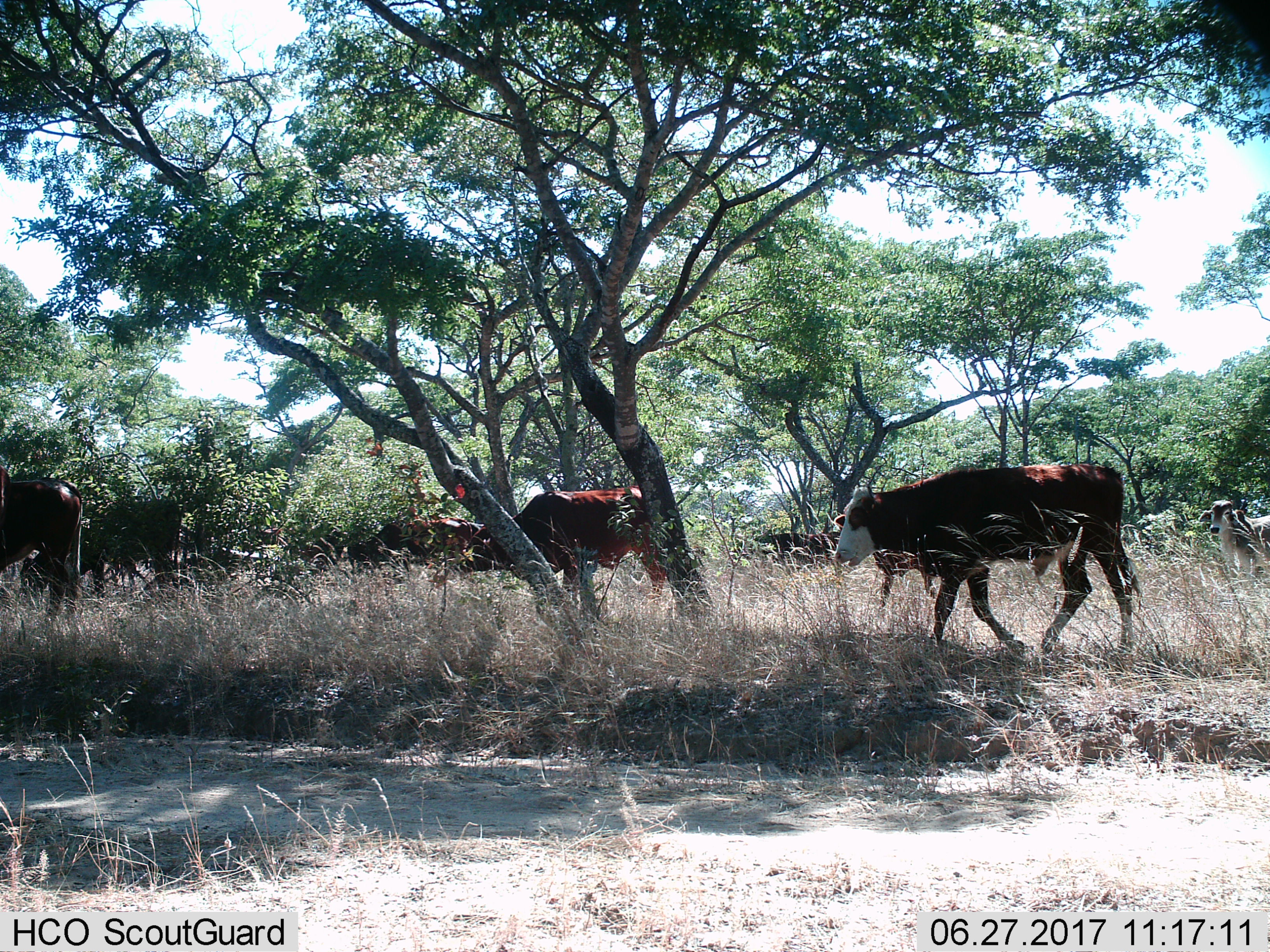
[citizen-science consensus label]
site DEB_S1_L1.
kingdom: Animalia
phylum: Chordata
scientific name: Vertebrata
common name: domestic animal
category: domesticanimal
Domesticanimal (domestic animal) (Vertebrata), count 9. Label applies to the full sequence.